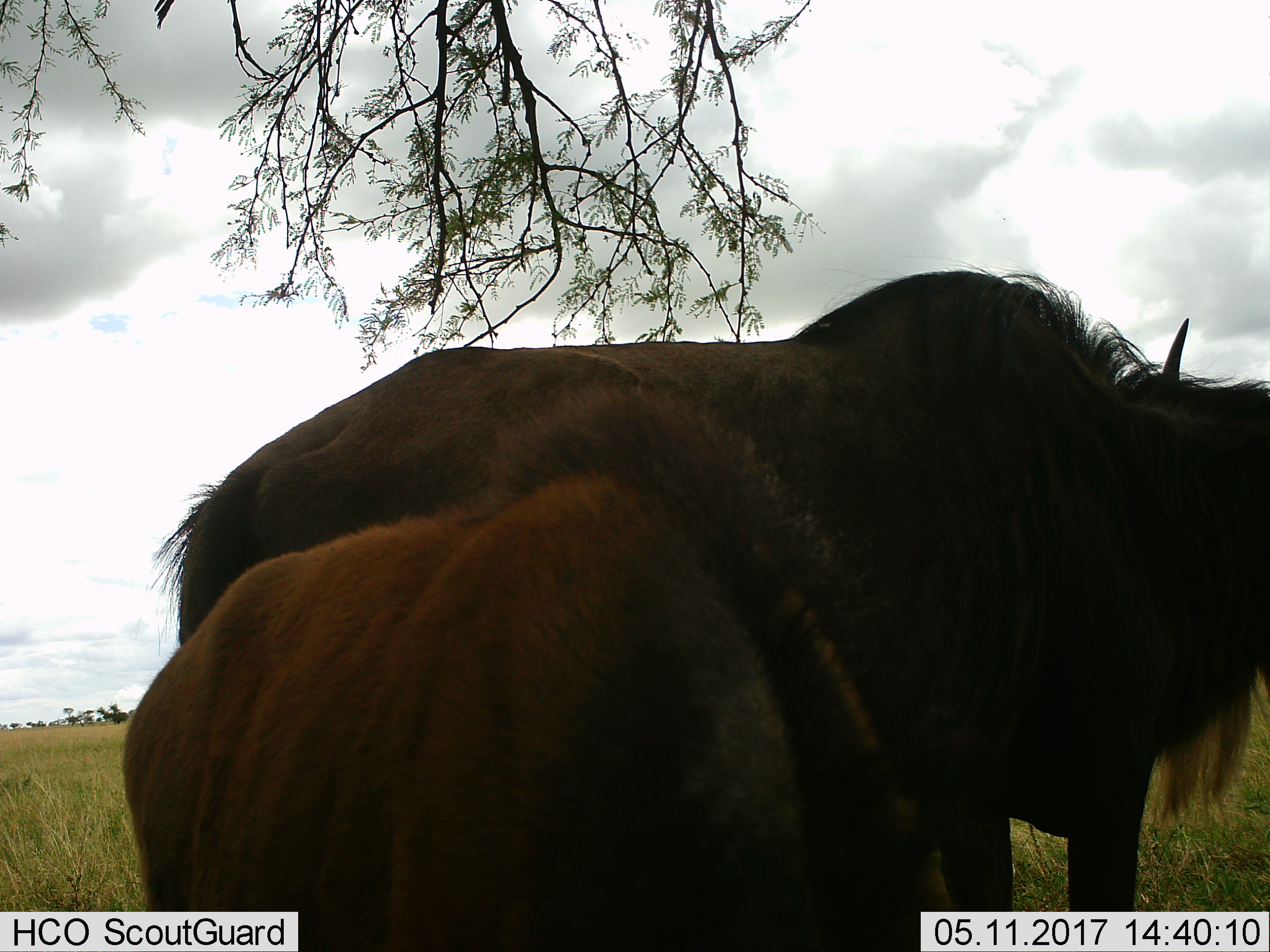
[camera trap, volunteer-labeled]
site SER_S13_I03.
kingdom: Animalia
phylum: Chordata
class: Mammalia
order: Artiodactyla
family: Bovidae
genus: Connochaetes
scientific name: Connochaetes taurinus taurinus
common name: blue wildebeest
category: wildebeestblue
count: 2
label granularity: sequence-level